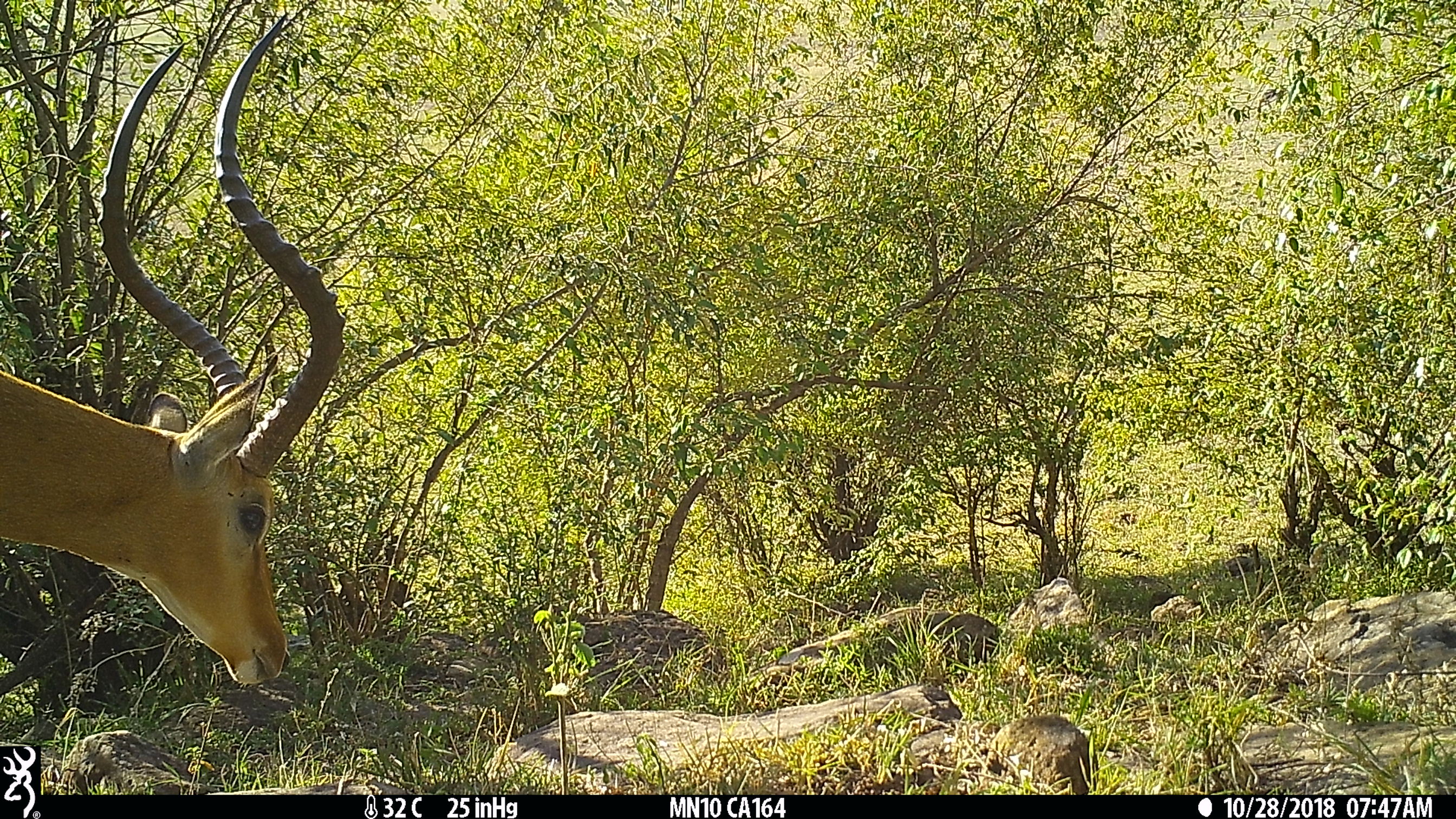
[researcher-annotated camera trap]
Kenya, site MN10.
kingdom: Animalia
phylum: Chordata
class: Mammalia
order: Artiodactyla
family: Bovidae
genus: Aepyceros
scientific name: Aepyceros melampus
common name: impala